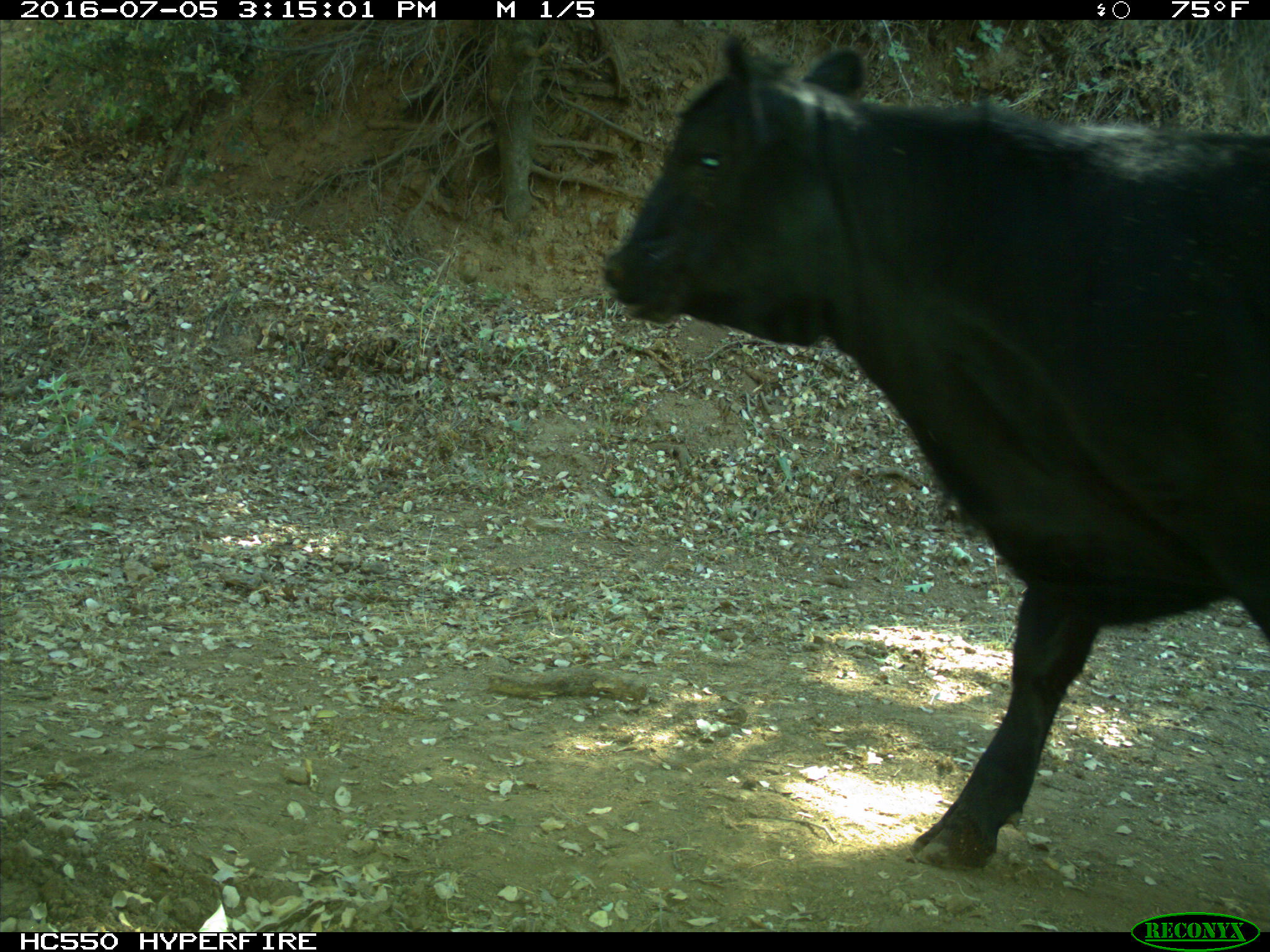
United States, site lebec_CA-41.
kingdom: Animalia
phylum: Chordata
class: Mammalia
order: Artiodactyla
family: Bovidae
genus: Bos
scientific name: Bos taurus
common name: domestic cow